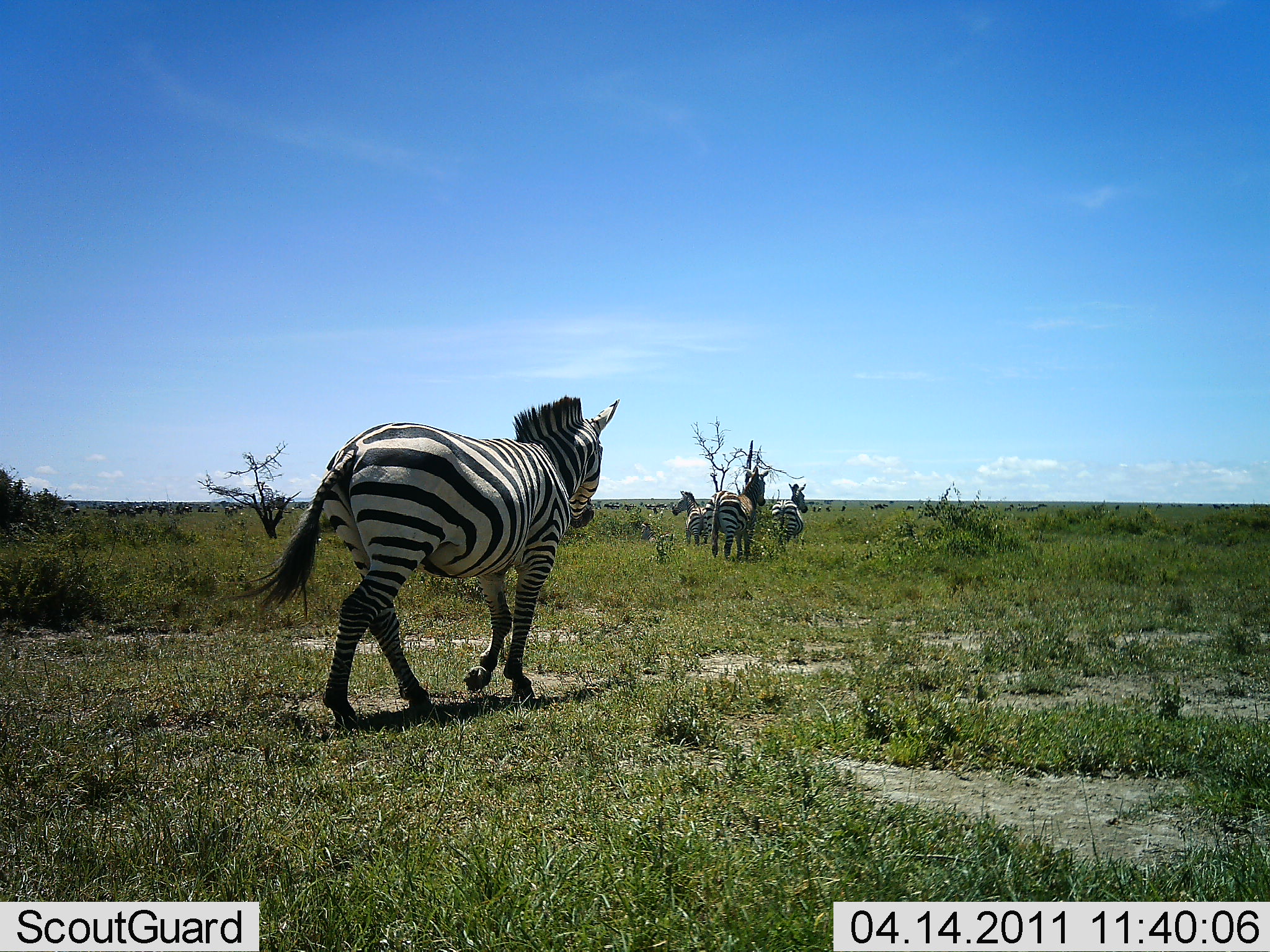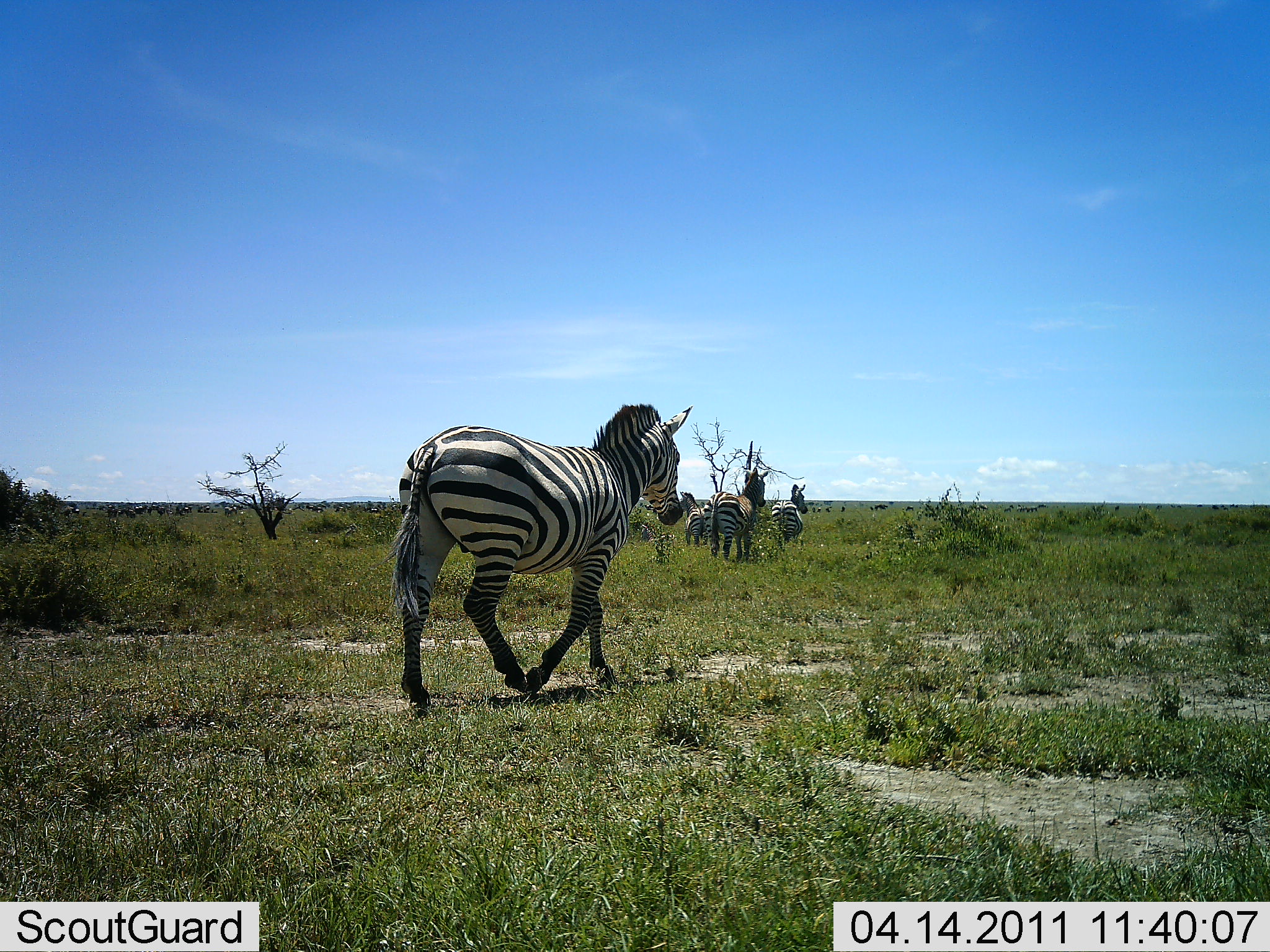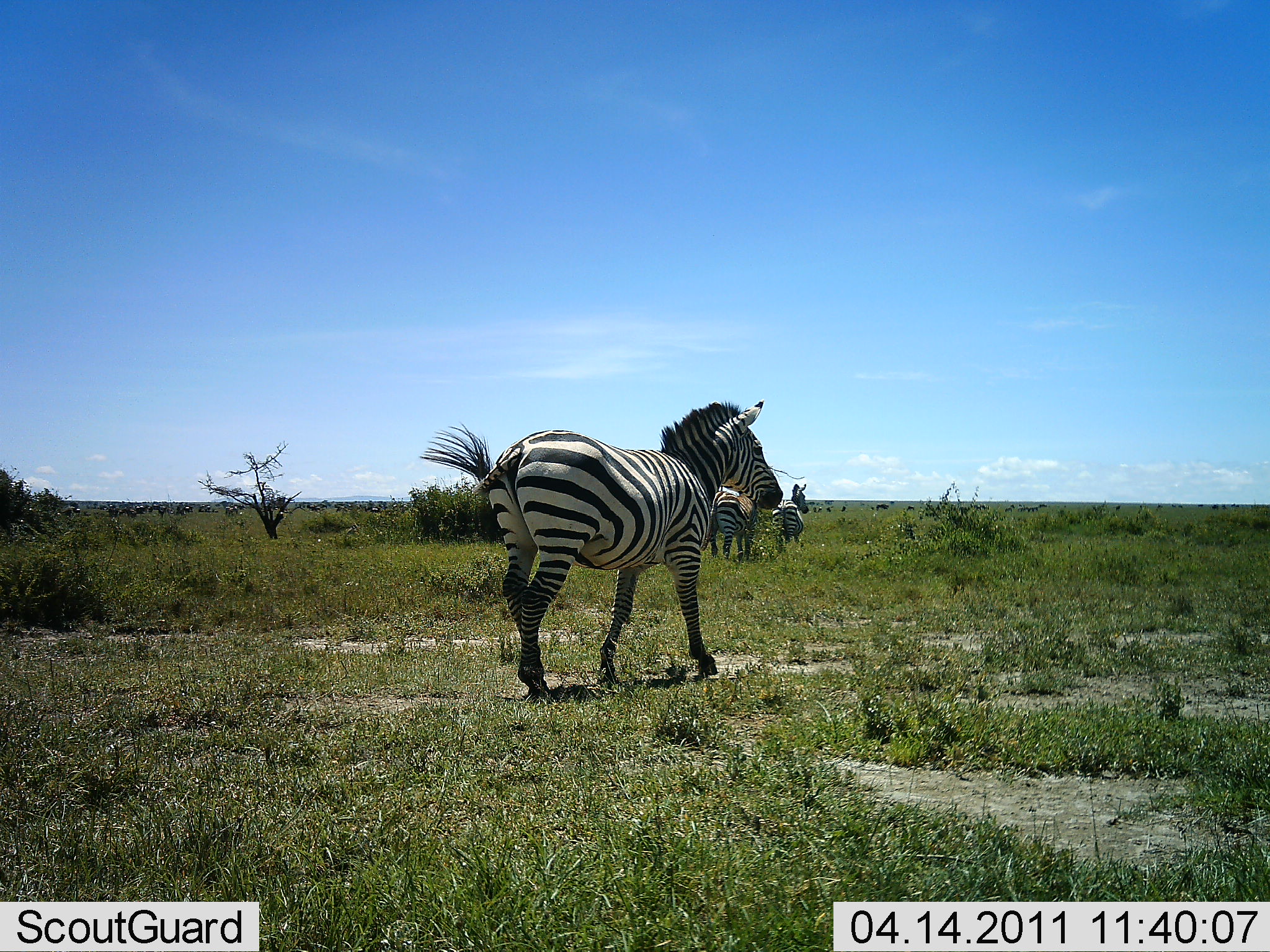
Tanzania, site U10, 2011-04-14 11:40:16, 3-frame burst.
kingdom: Animalia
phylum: Chordata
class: Mammalia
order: Perissodactyla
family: Equidae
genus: Equus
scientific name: Equus quagga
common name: plains zebra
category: zebra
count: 4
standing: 42%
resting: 0%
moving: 100%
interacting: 0%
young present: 0%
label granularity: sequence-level